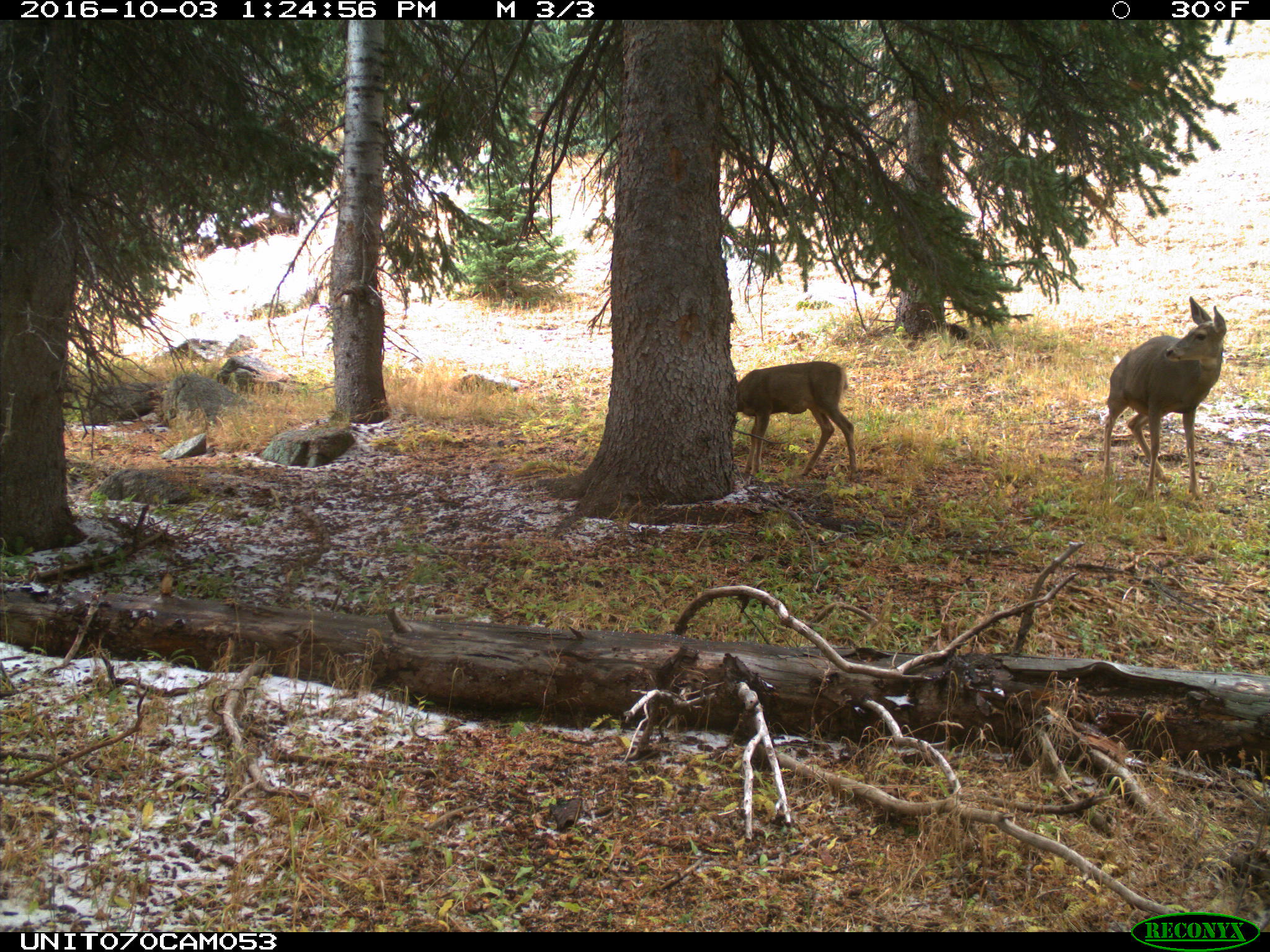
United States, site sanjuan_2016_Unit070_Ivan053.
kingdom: Animalia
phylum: Chordata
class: Mammalia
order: Artiodactyla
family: Cervidae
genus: Odocoileus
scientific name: Odocoileus hemionus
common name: mule deer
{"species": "Odocoileus hemionus (mule deer)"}